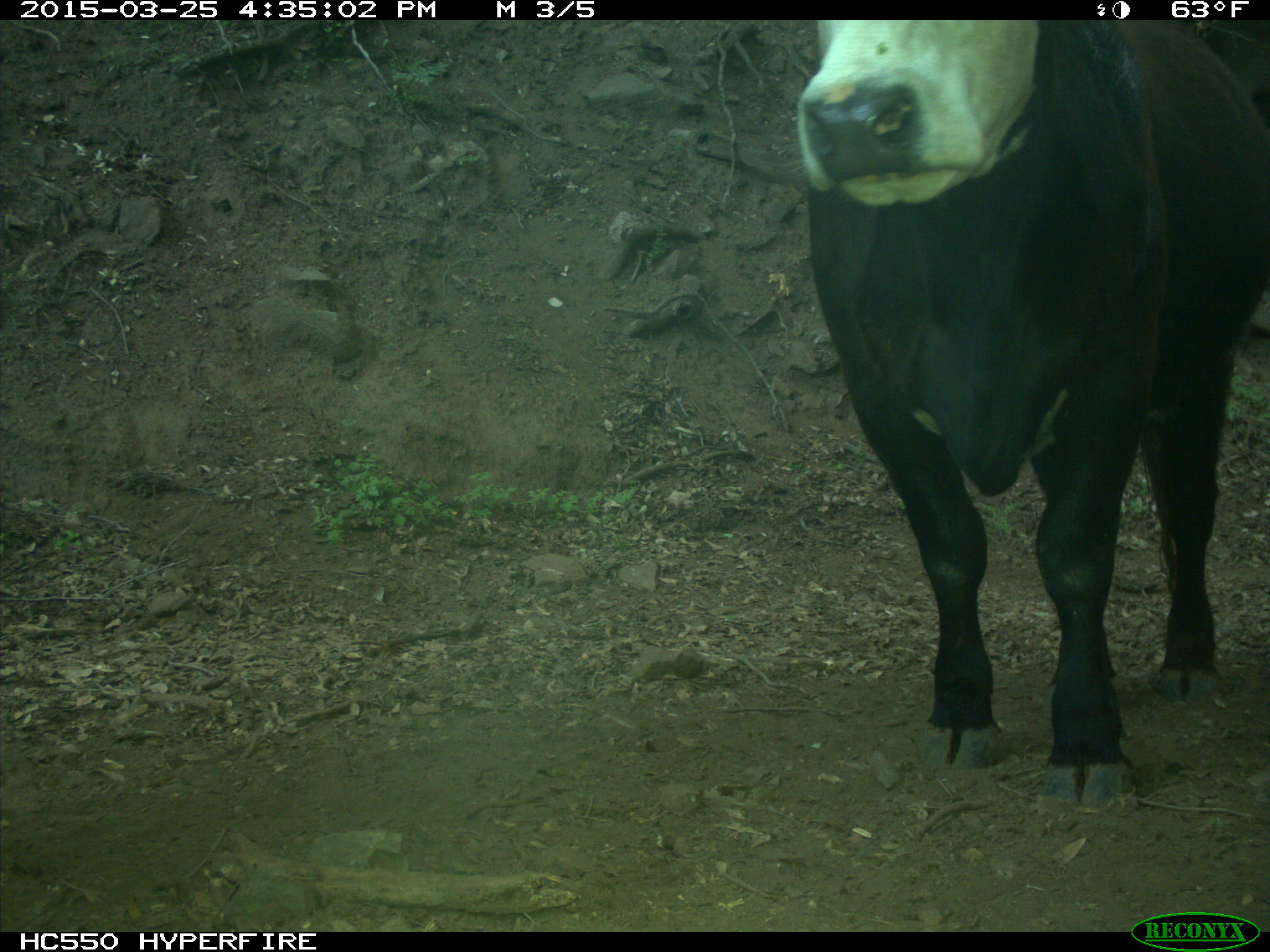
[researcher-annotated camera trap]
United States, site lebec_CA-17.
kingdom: Animalia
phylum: Chordata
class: Mammalia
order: Artiodactyla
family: Bovidae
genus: Bos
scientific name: Bos taurus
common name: domestic cow